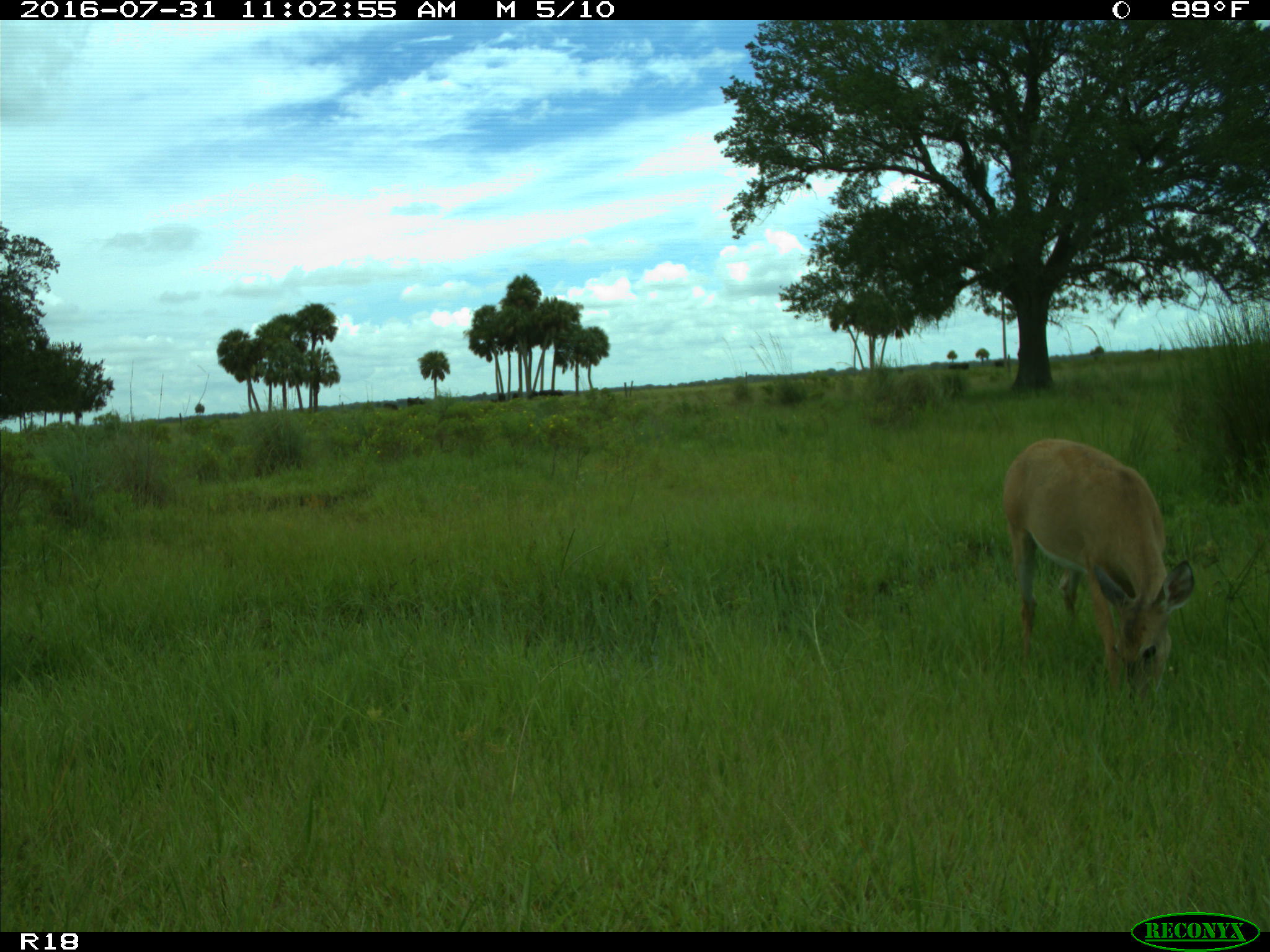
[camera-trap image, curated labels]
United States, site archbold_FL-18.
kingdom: Animalia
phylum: Chordata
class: Mammalia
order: Artiodactyla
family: Cervidae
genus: Odocoileus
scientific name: Odocoileus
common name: deer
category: unidentified deer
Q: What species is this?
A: Unidentified deer (deer) (Odocoileus).